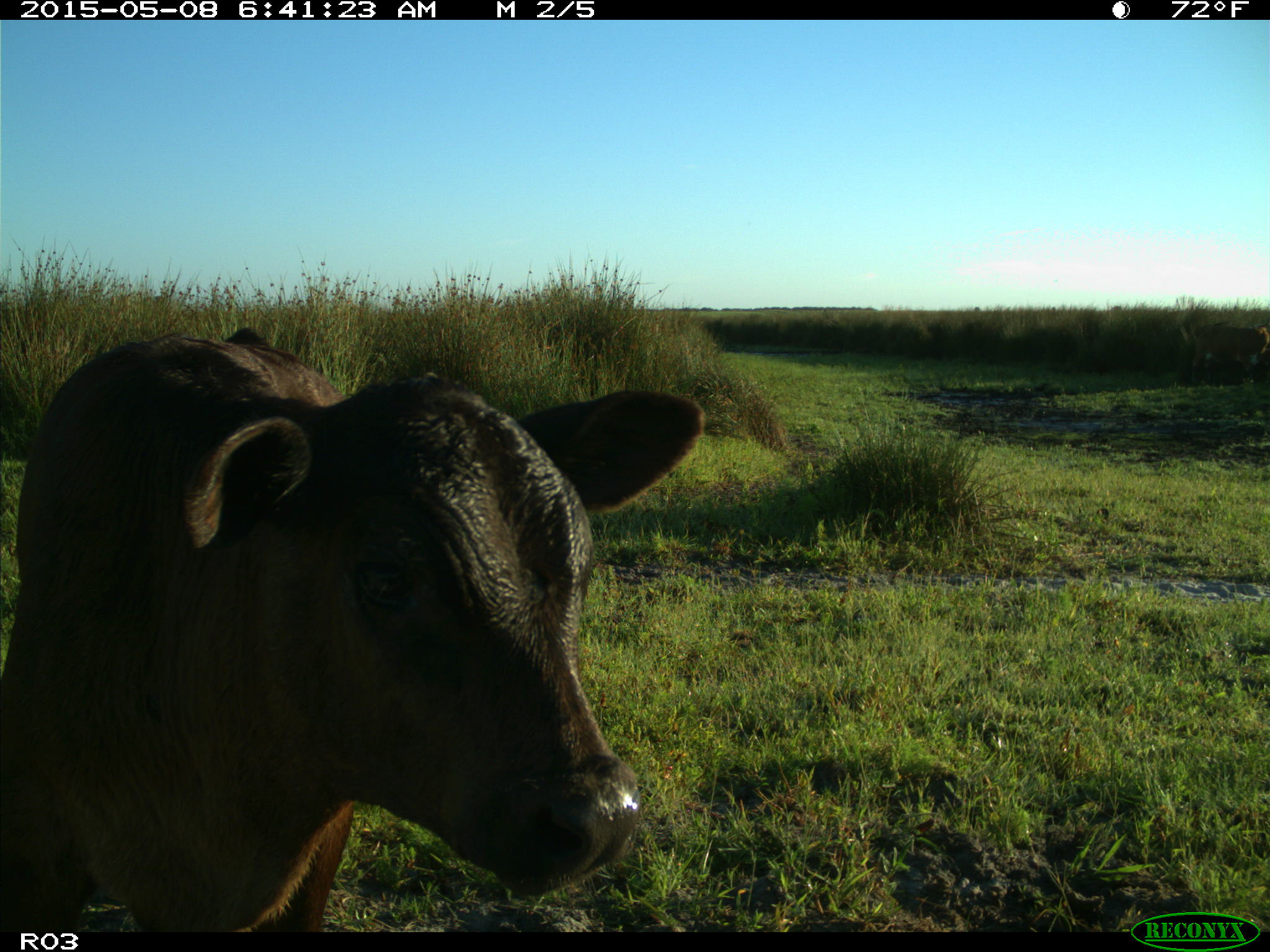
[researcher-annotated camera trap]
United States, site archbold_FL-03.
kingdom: Animalia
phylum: Chordata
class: Mammalia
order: Artiodactyla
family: Bovidae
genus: Bos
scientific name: Bos taurus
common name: domestic cow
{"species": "Bos taurus (domestic cow)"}